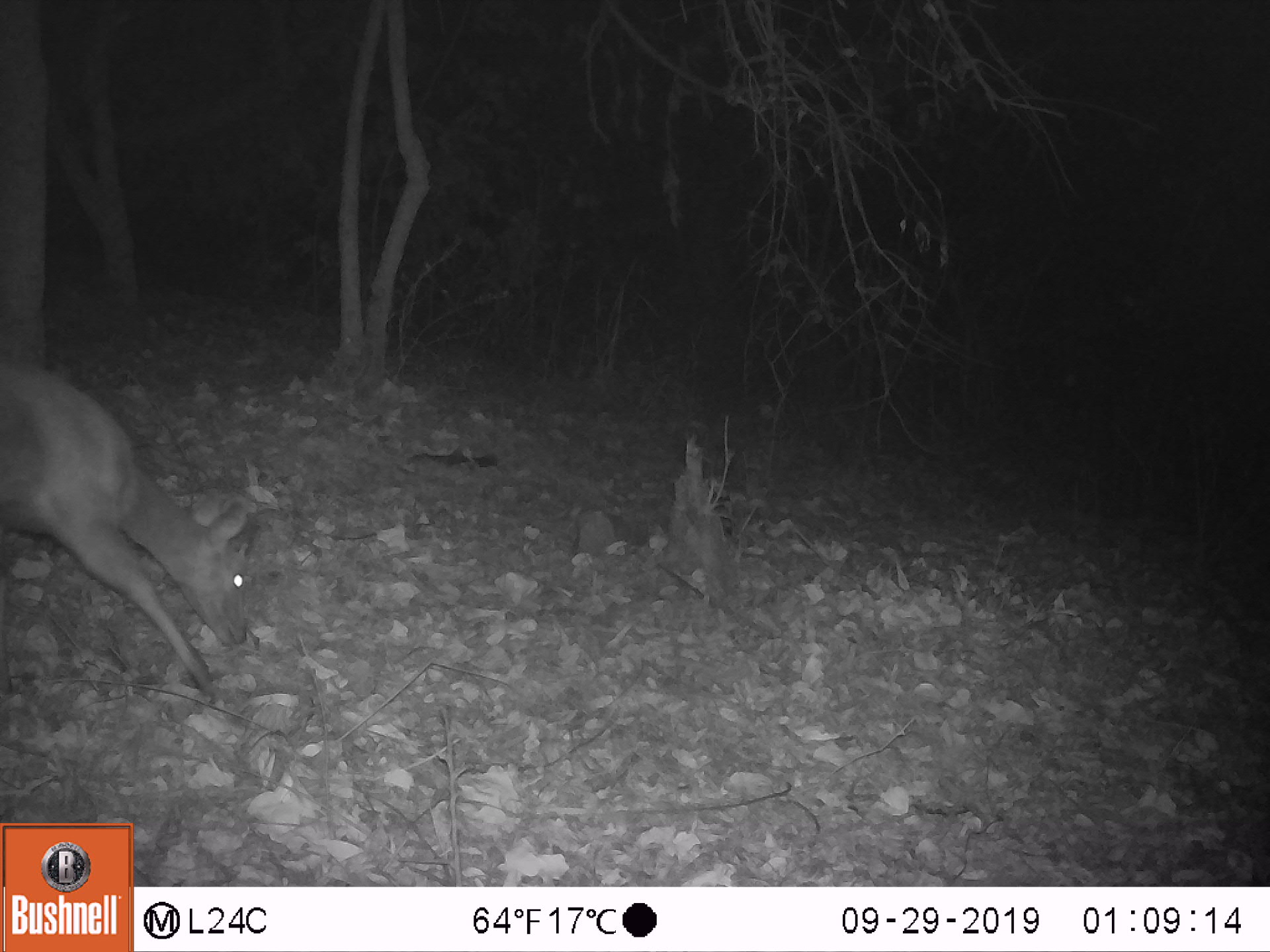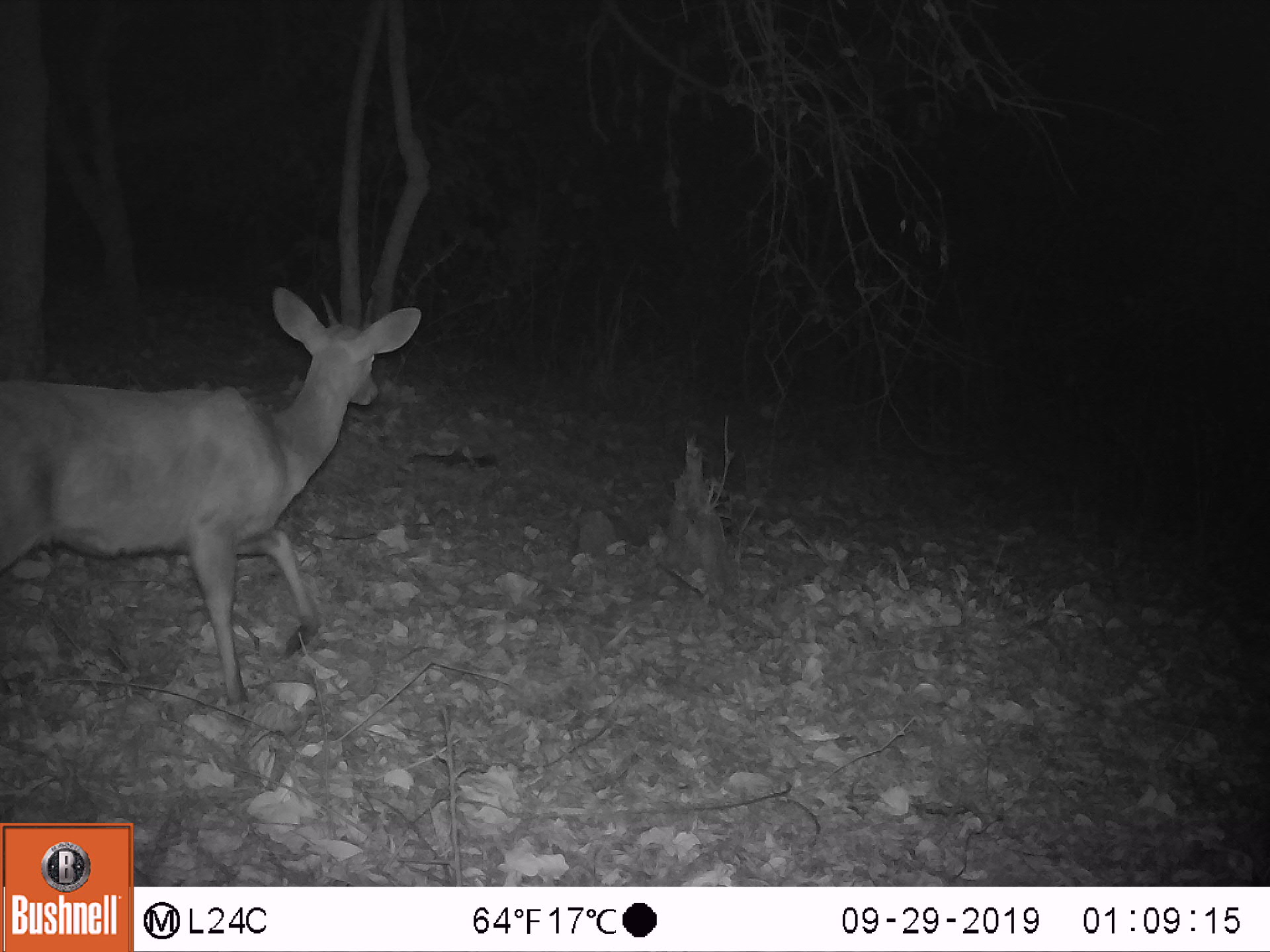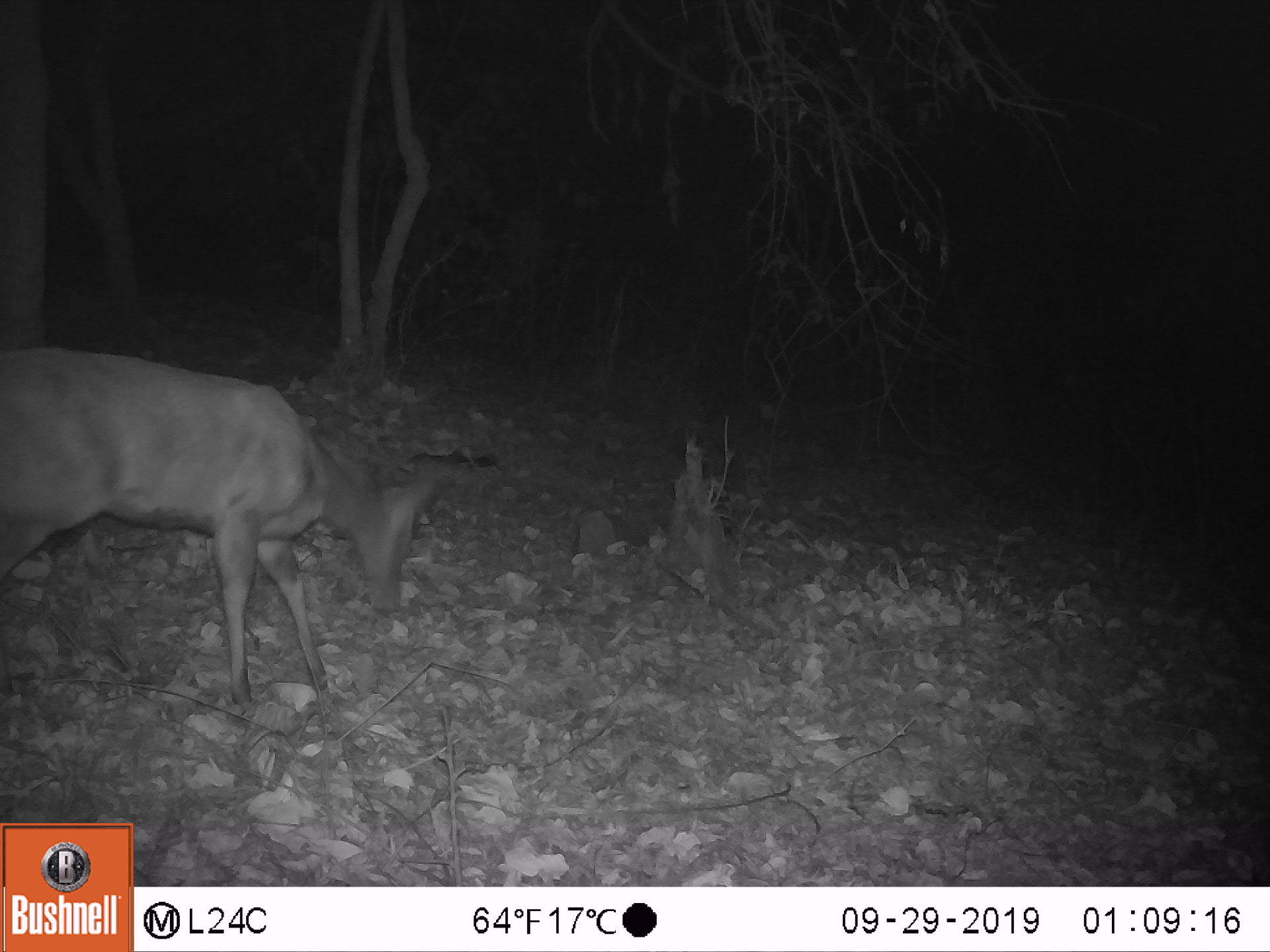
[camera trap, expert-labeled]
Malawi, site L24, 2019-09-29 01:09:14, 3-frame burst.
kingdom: Animalia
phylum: Chordata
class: Mammalia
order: Artiodactyla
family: Bovidae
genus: Tragelaphus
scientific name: Tragelaphus sylvaticus sylvaticus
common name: cape bushbuck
Cape bushbuck (Tragelaphus sylvaticus sylvaticus), count 1.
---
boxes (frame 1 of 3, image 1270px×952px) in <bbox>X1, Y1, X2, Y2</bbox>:
cape bushbuck: <bbox>0, 361, 260, 698</bbox>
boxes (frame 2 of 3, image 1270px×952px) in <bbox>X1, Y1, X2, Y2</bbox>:
cape bushbuck: <bbox>3, 286, 425, 717</bbox>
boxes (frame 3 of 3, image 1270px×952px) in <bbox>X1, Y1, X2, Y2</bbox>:
cape bushbuck: <bbox>7, 340, 440, 718</bbox>